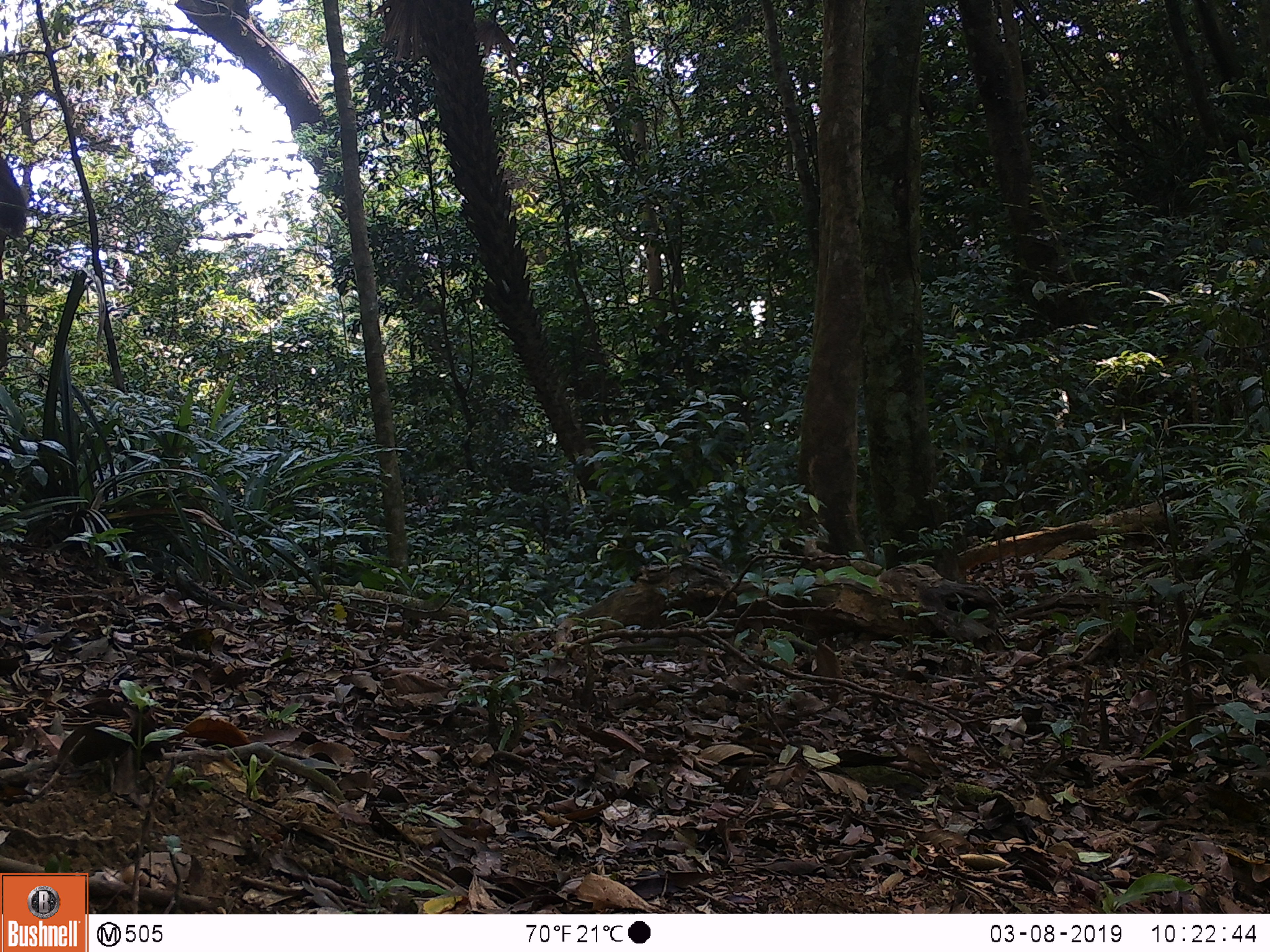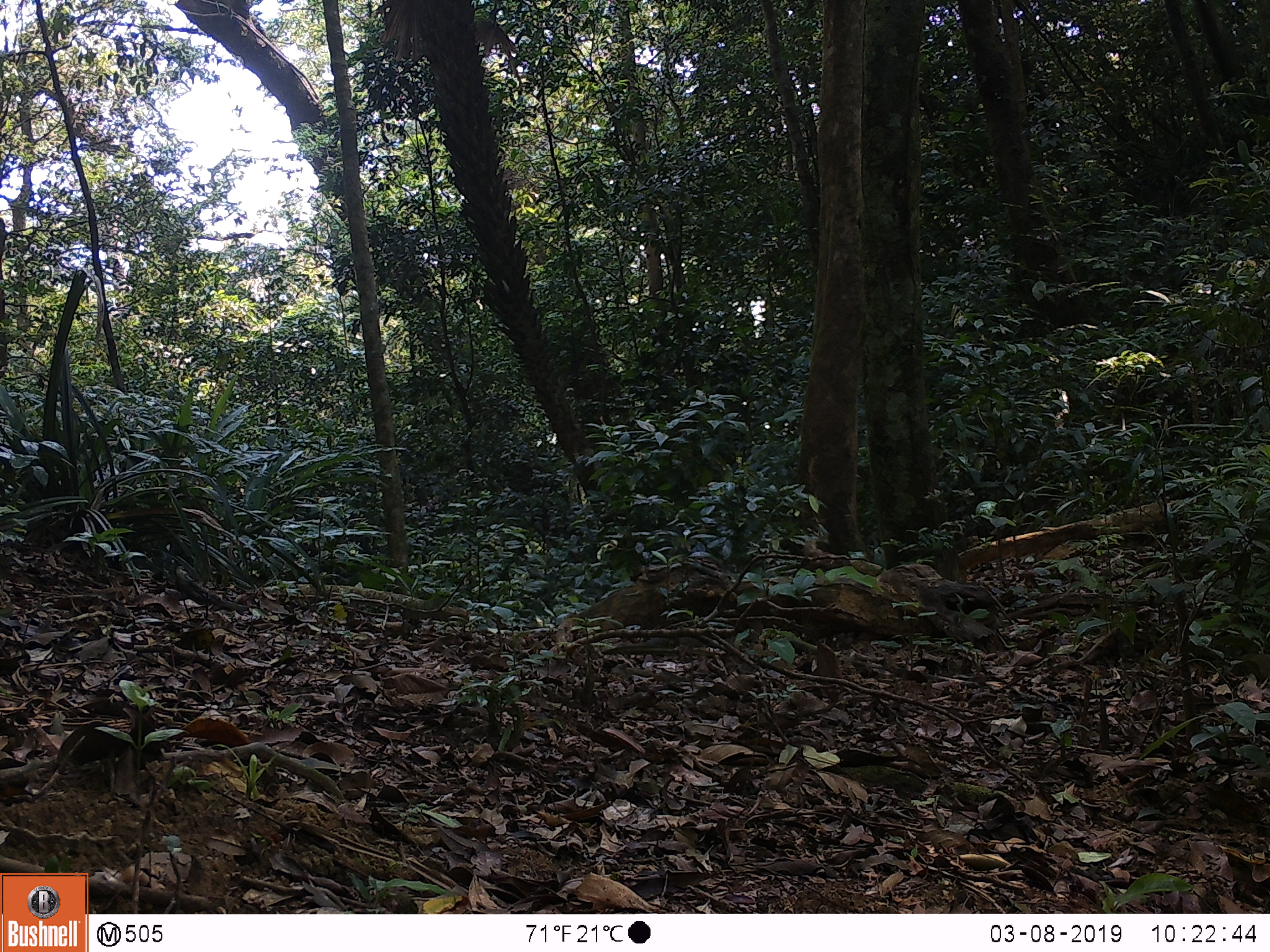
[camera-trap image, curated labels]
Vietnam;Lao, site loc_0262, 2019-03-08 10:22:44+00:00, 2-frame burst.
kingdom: Animalia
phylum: Chordata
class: Mammalia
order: Artiodactyla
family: Cervidae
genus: Rusa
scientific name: Rusa unicolor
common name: sambar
Sambar (Rusa unicolor). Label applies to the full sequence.